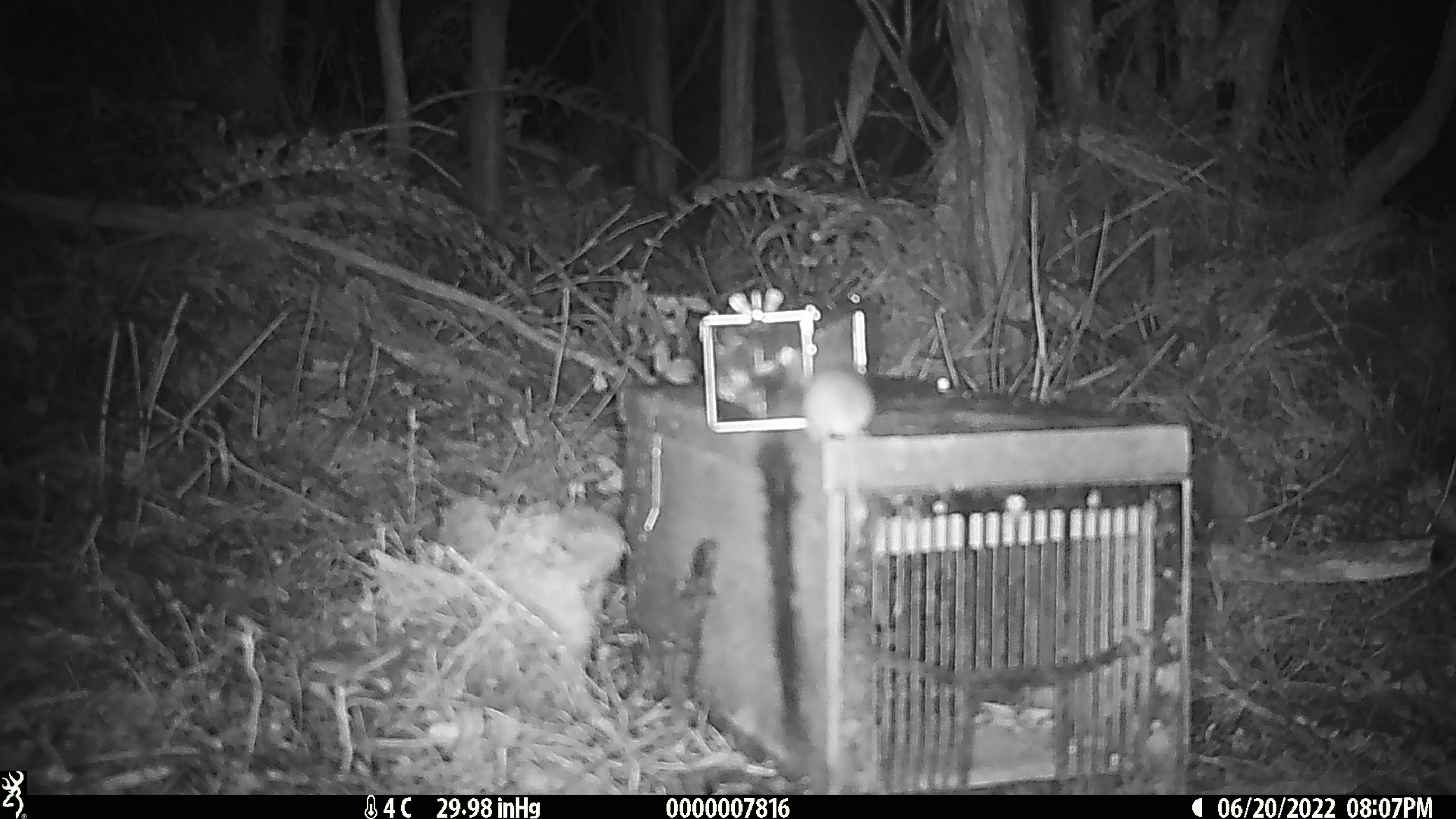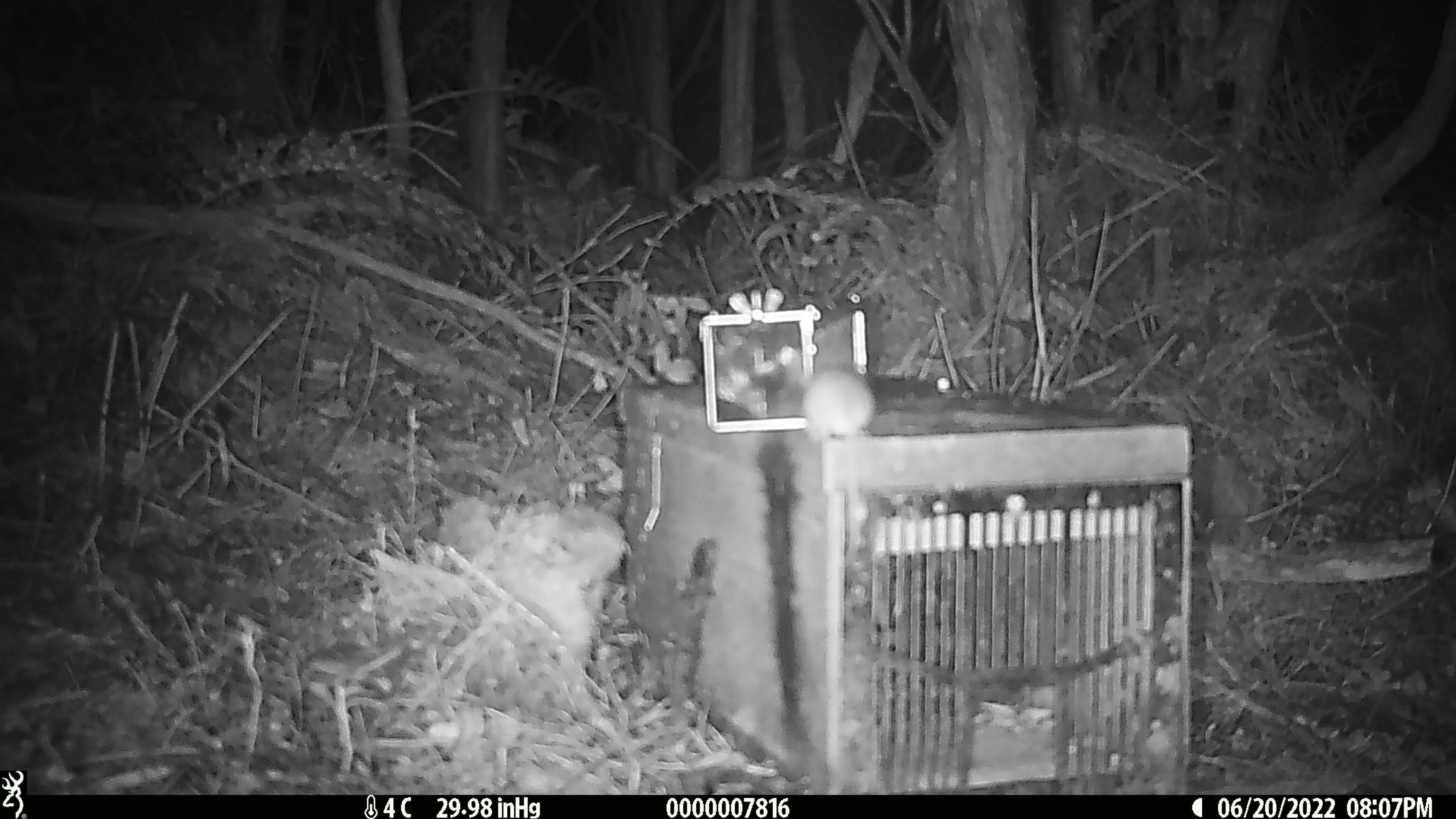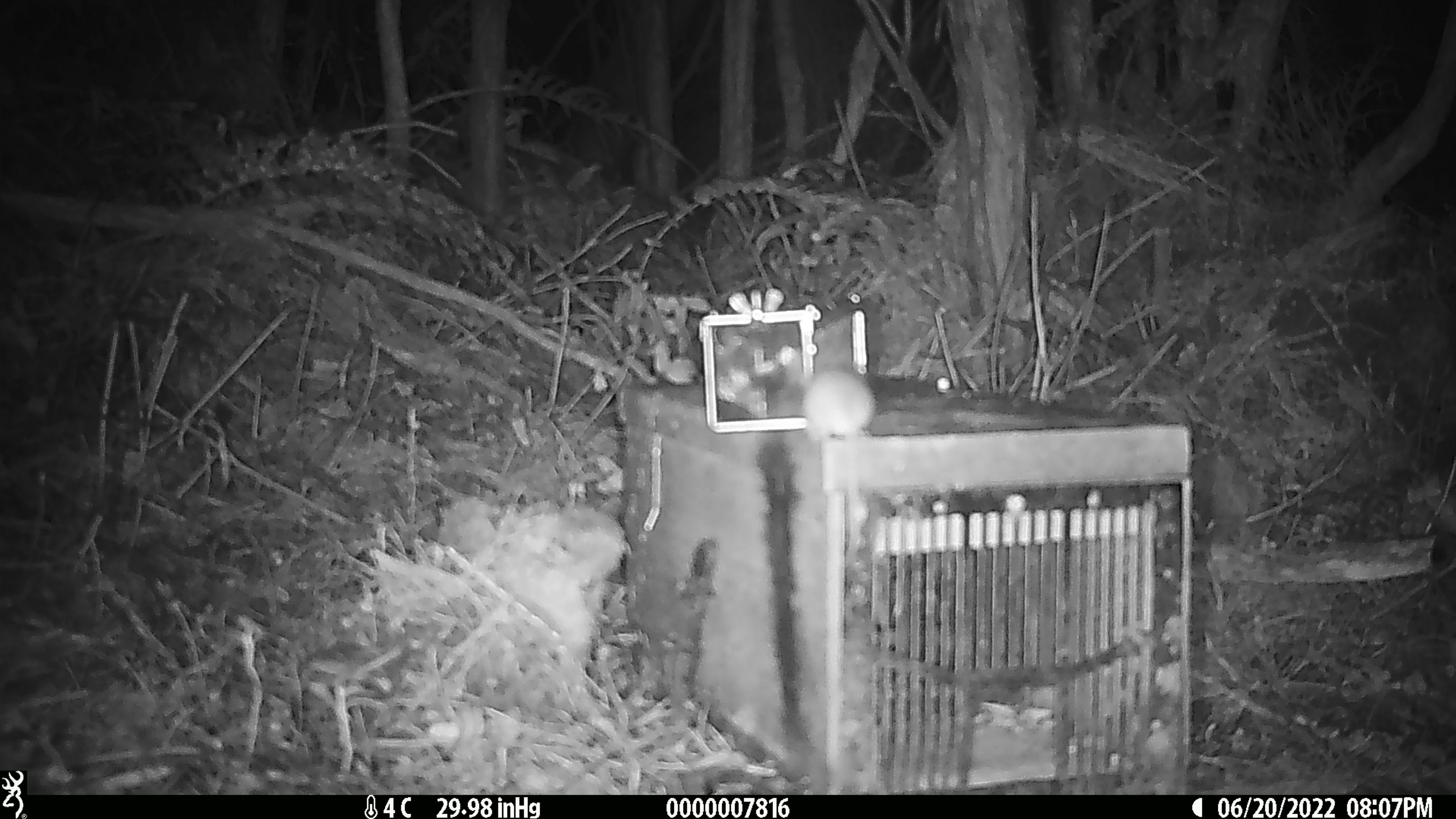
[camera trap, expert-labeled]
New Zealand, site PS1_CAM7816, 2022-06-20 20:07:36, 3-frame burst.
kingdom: Animalia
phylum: Chordata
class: Mammalia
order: Rodentia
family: Muridae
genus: Mus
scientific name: Mus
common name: mouse